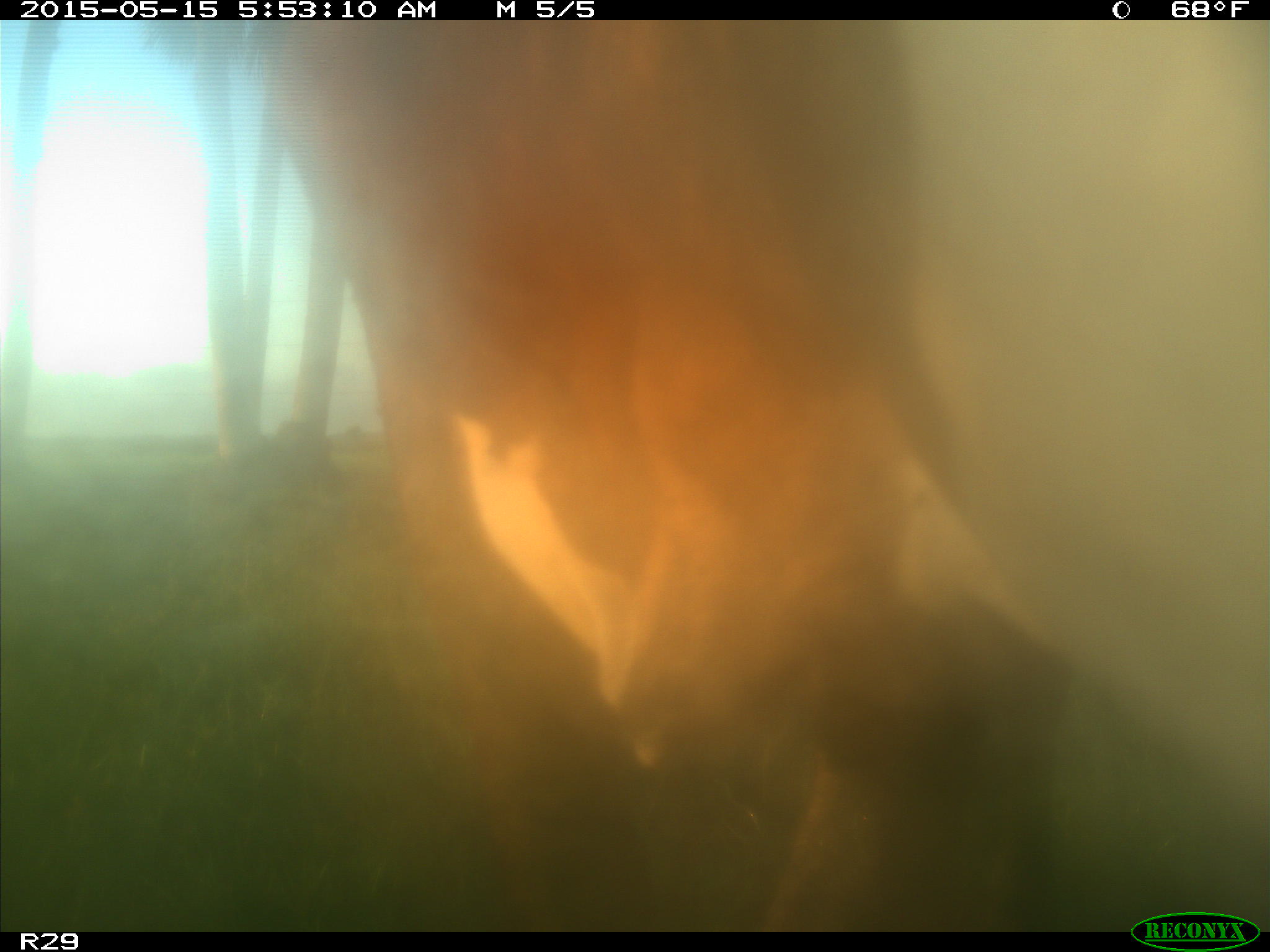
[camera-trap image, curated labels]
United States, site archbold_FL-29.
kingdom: Animalia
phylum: Chordata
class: Mammalia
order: Artiodactyla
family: Bovidae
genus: Bos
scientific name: Bos taurus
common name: domestic cow